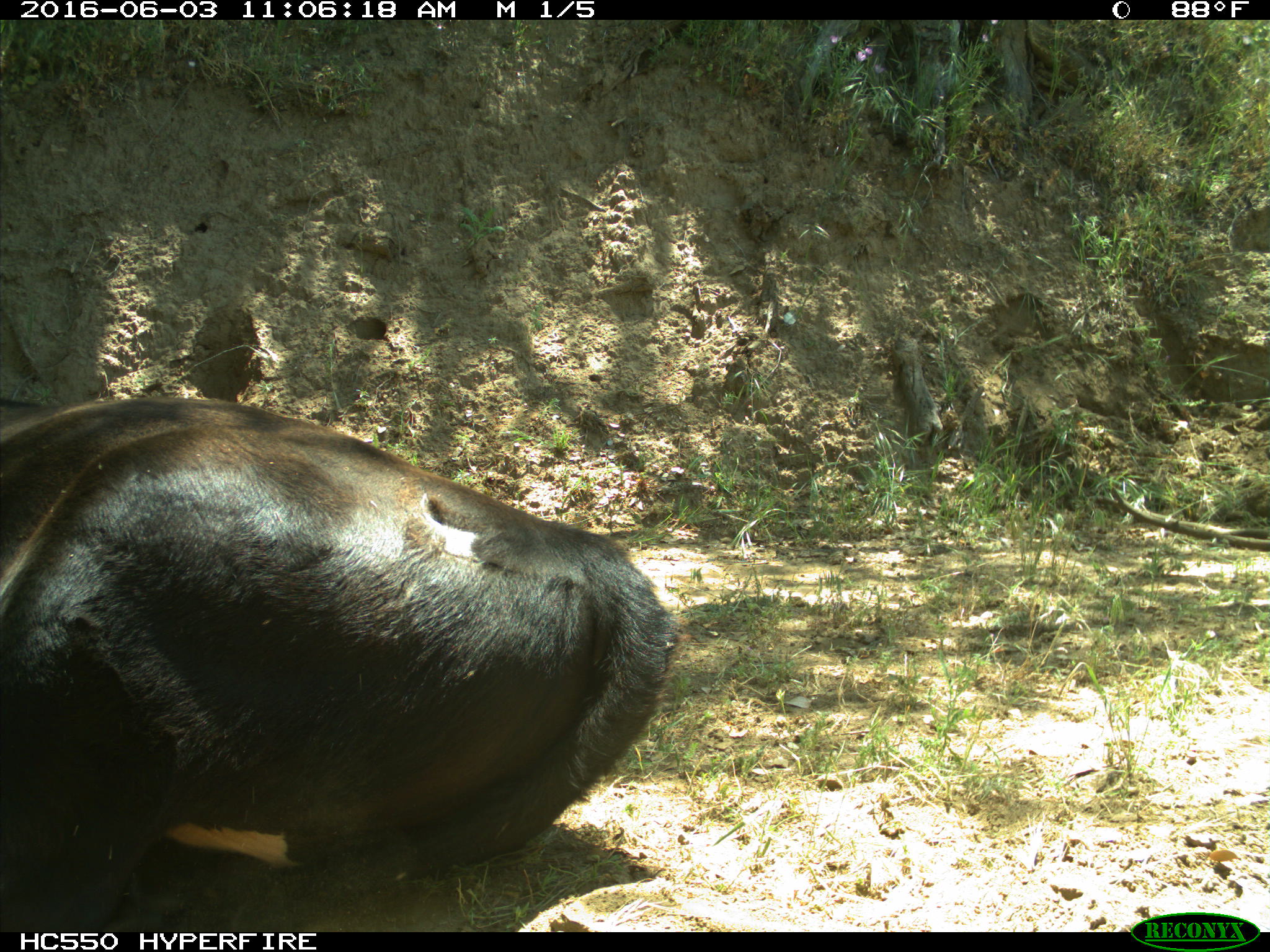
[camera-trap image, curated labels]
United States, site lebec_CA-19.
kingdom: Animalia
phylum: Chordata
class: Mammalia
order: Artiodactyla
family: Bovidae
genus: Bos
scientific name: Bos taurus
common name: domestic cow